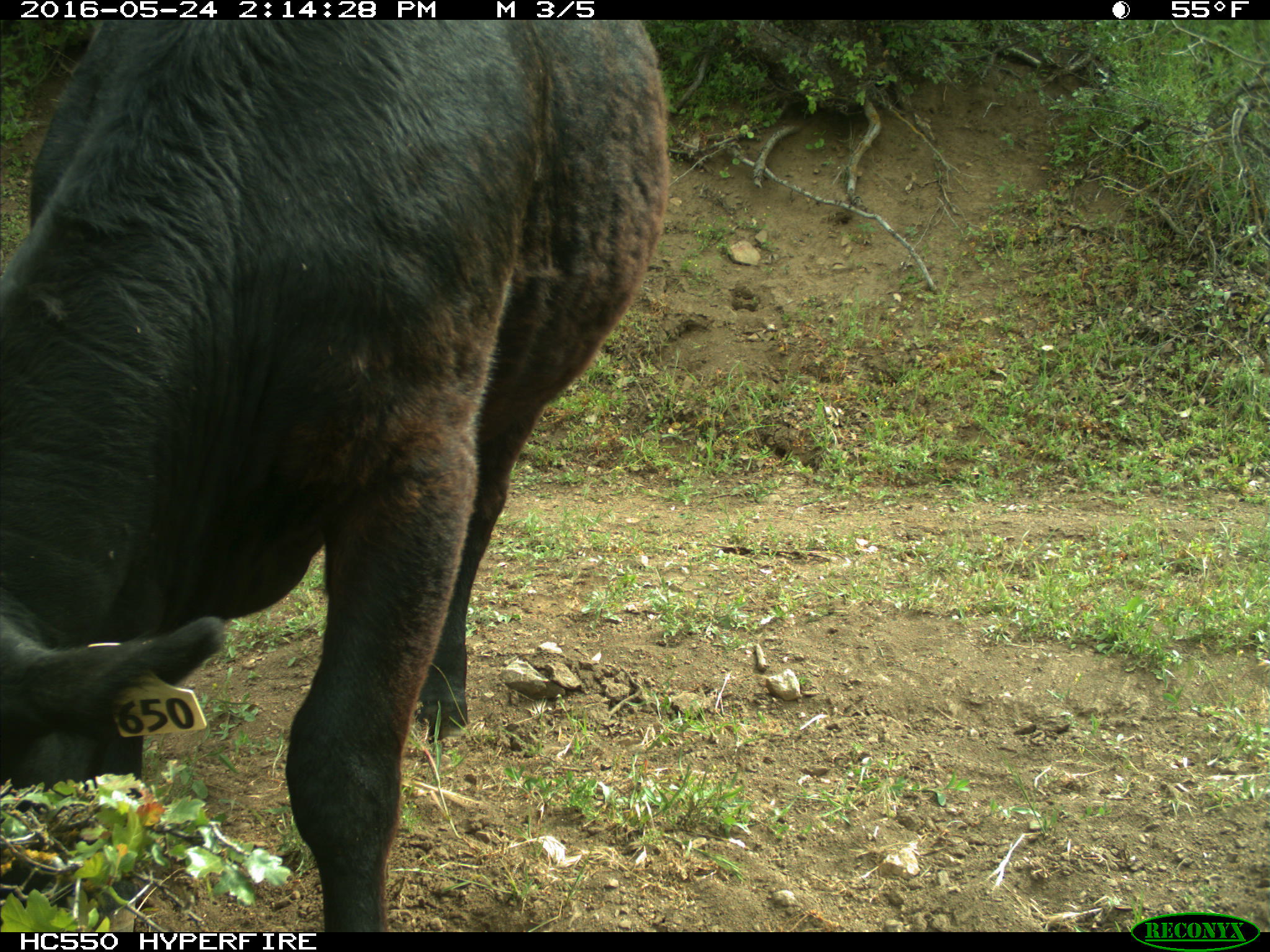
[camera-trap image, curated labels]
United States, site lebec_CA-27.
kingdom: Animalia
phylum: Chordata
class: Mammalia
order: Artiodactyla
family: Bovidae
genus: Bos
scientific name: Bos taurus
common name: domestic cow